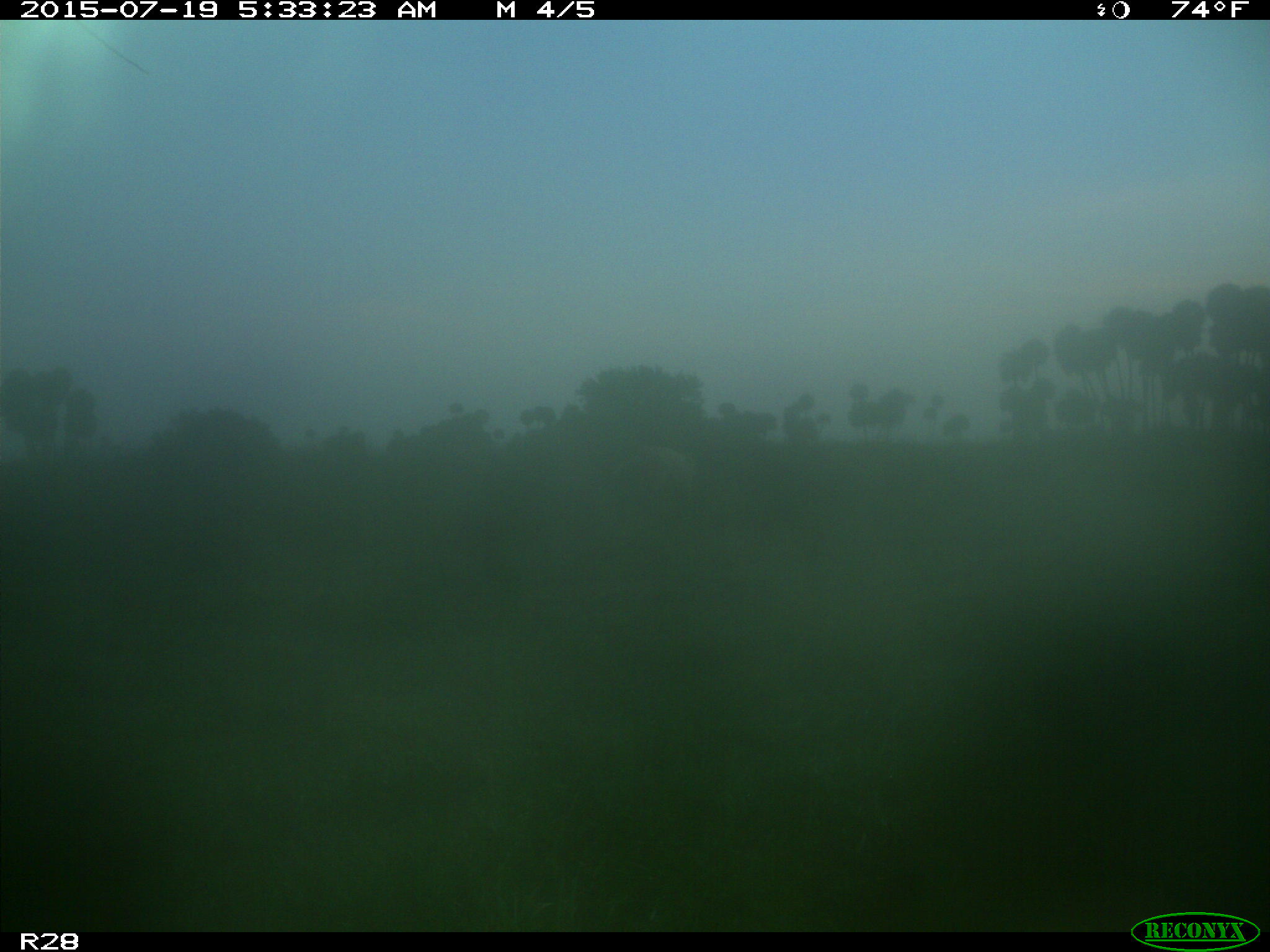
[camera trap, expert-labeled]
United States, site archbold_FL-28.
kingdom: Animalia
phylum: Chordata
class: Mammalia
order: Artiodactyla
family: Bovidae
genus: Bos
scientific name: Bos taurus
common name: domestic cow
Bos taurus (domestic cow).